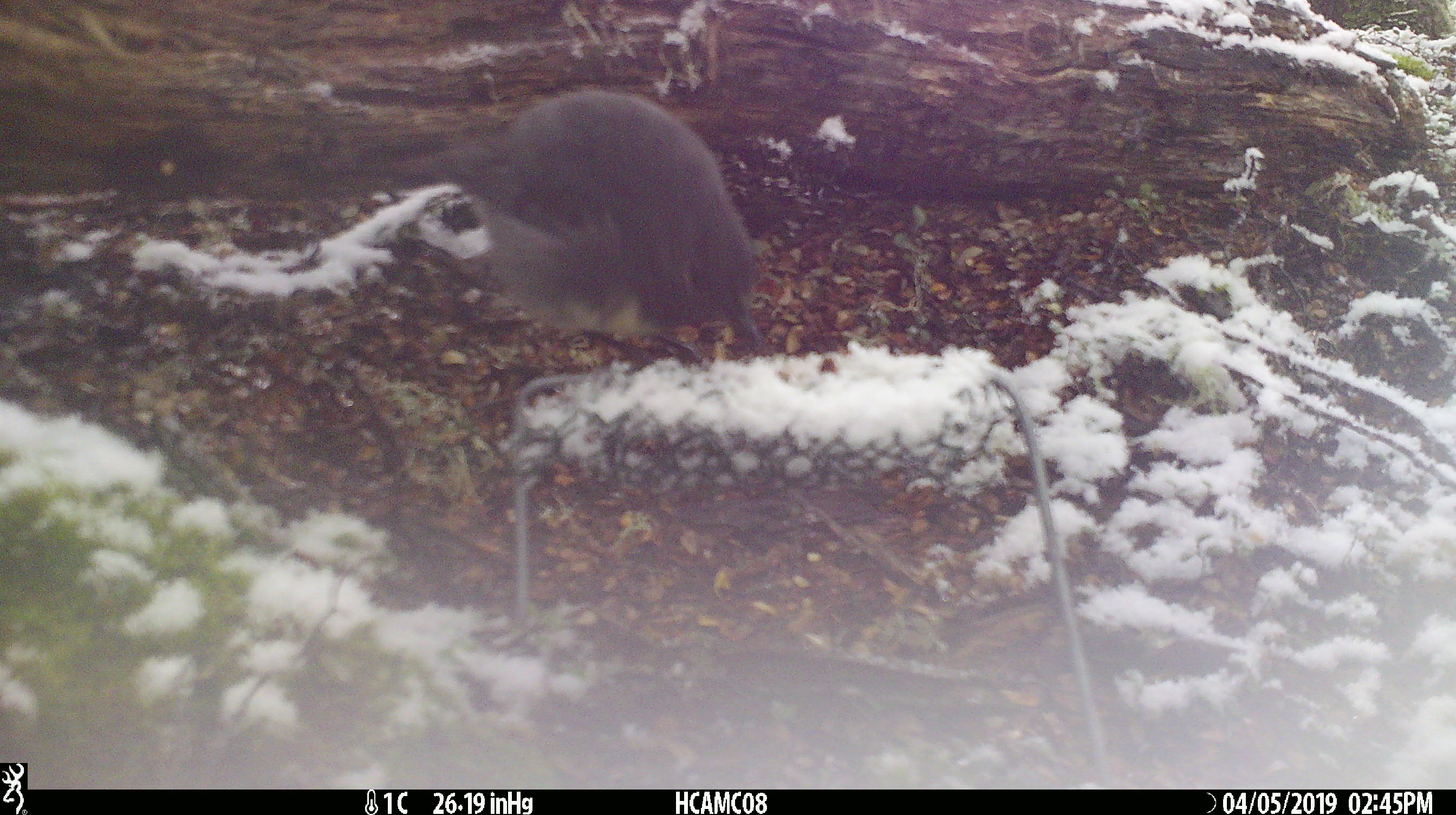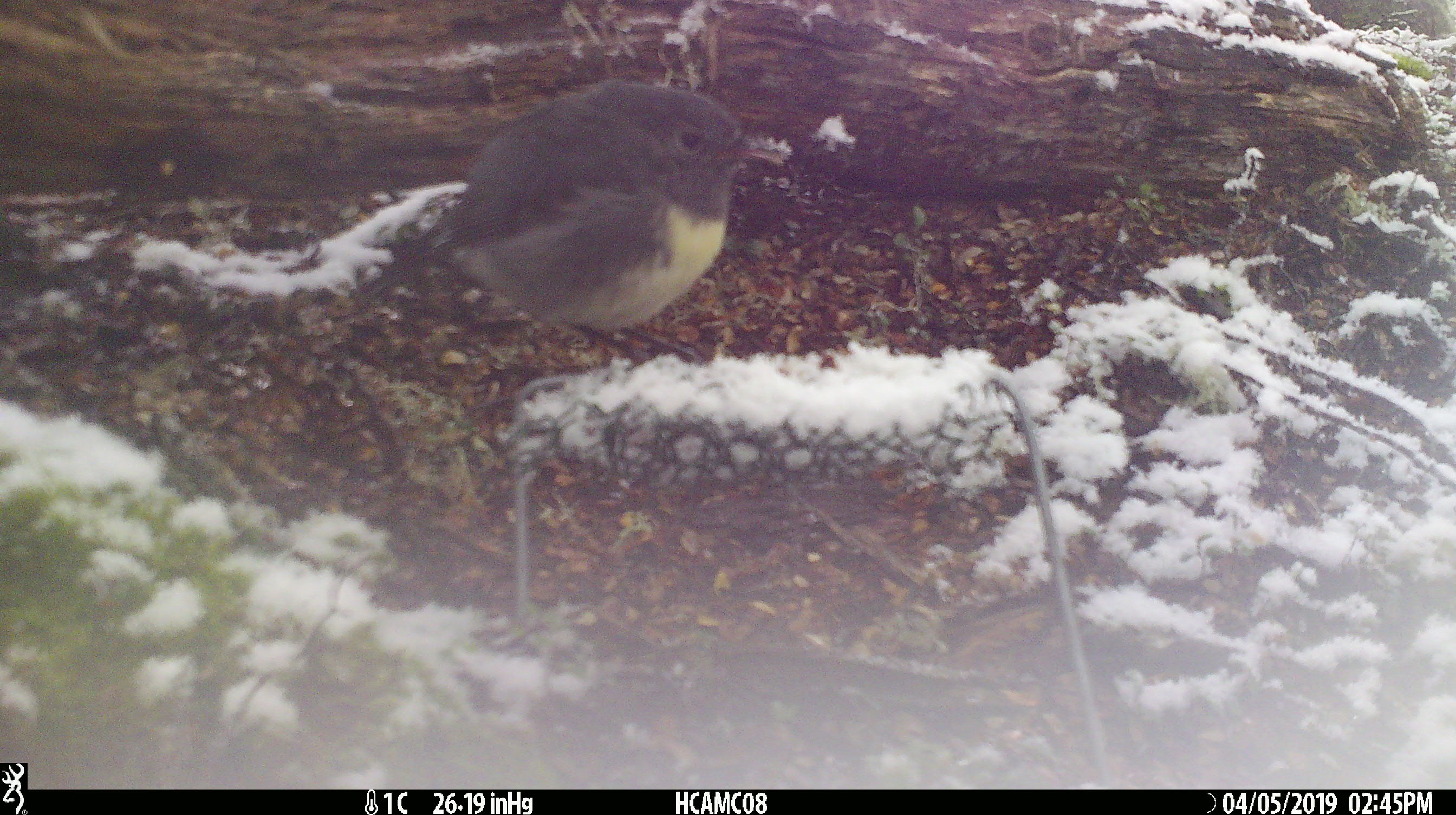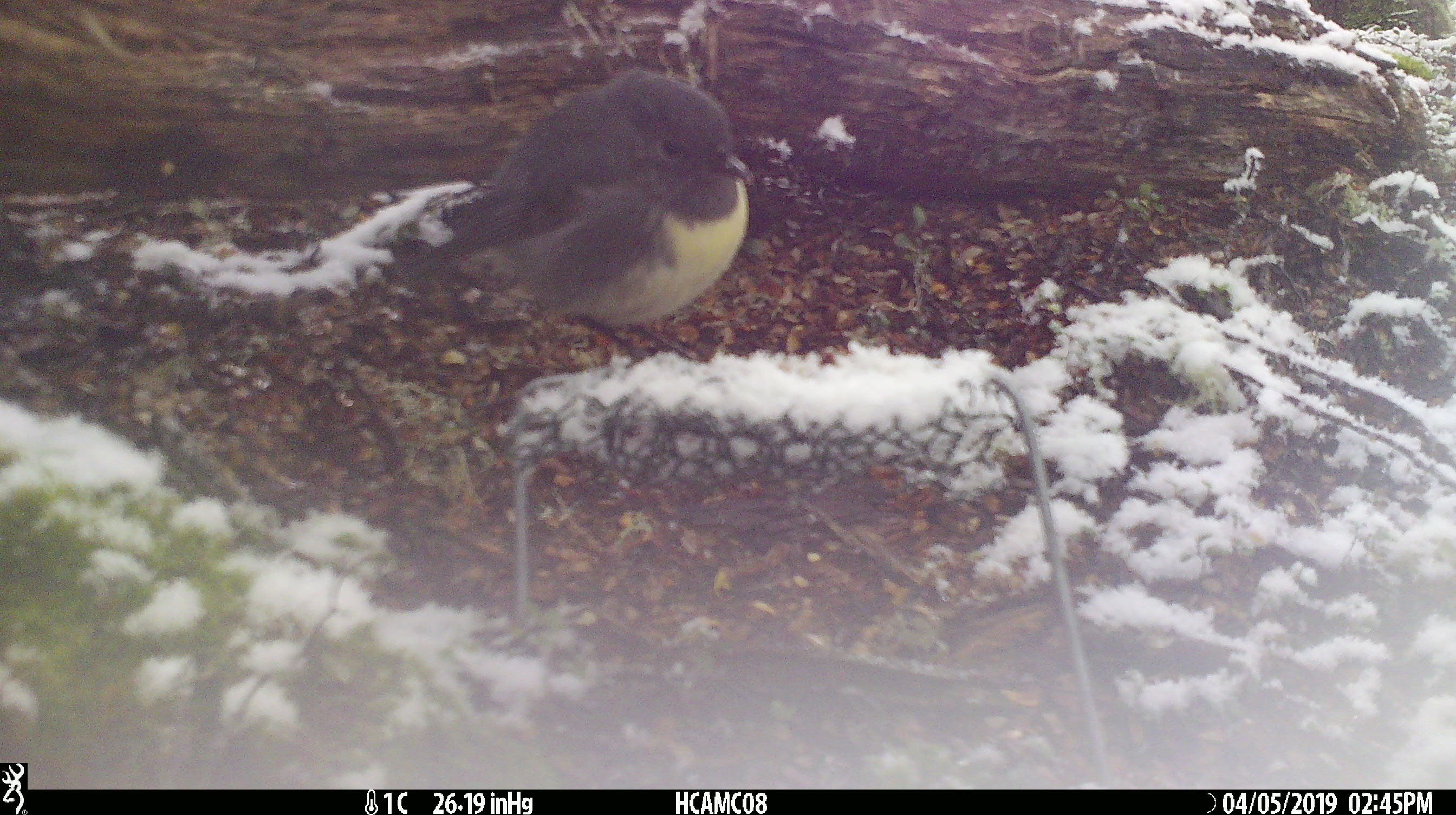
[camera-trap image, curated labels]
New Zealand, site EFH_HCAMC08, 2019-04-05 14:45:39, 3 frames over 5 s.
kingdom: Animalia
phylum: Chordata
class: Aves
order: Passeriformes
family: Petroicidae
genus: Petroica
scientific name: Petroica australis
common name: new zealand robin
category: robin